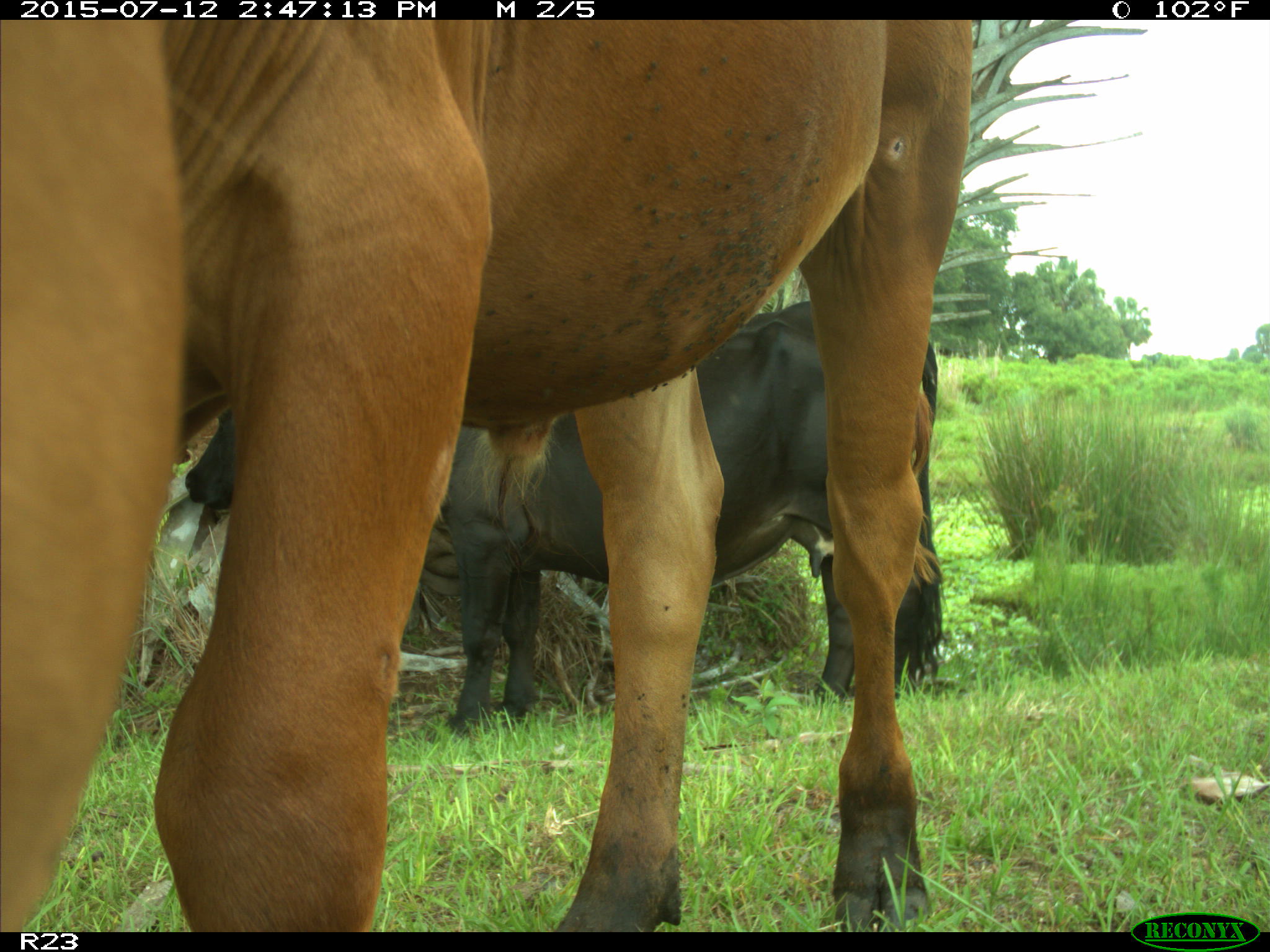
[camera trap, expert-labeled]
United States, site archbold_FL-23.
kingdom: Animalia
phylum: Chordata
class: Mammalia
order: Artiodactyla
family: Bovidae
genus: Bos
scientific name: Bos taurus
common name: domestic cow